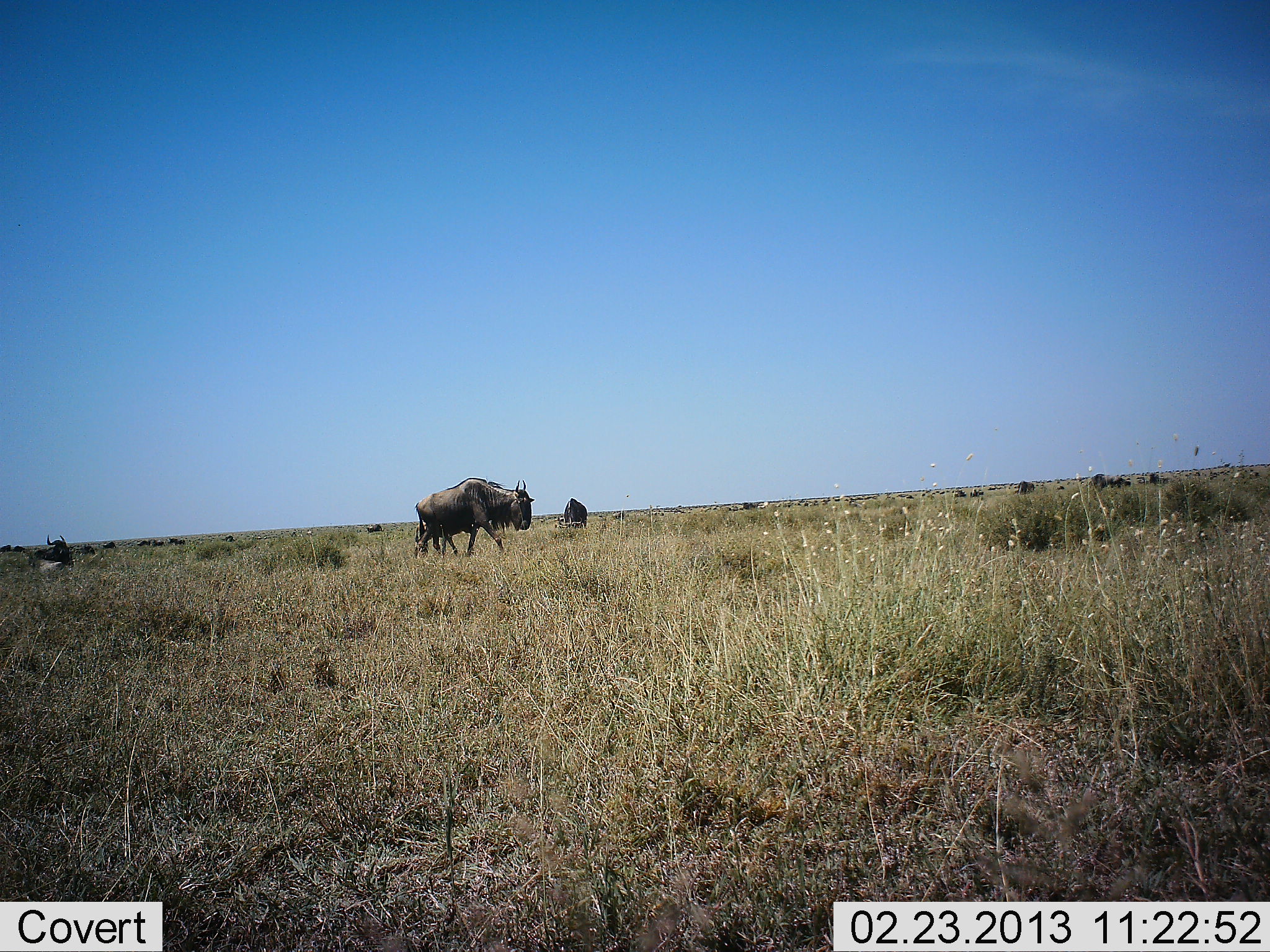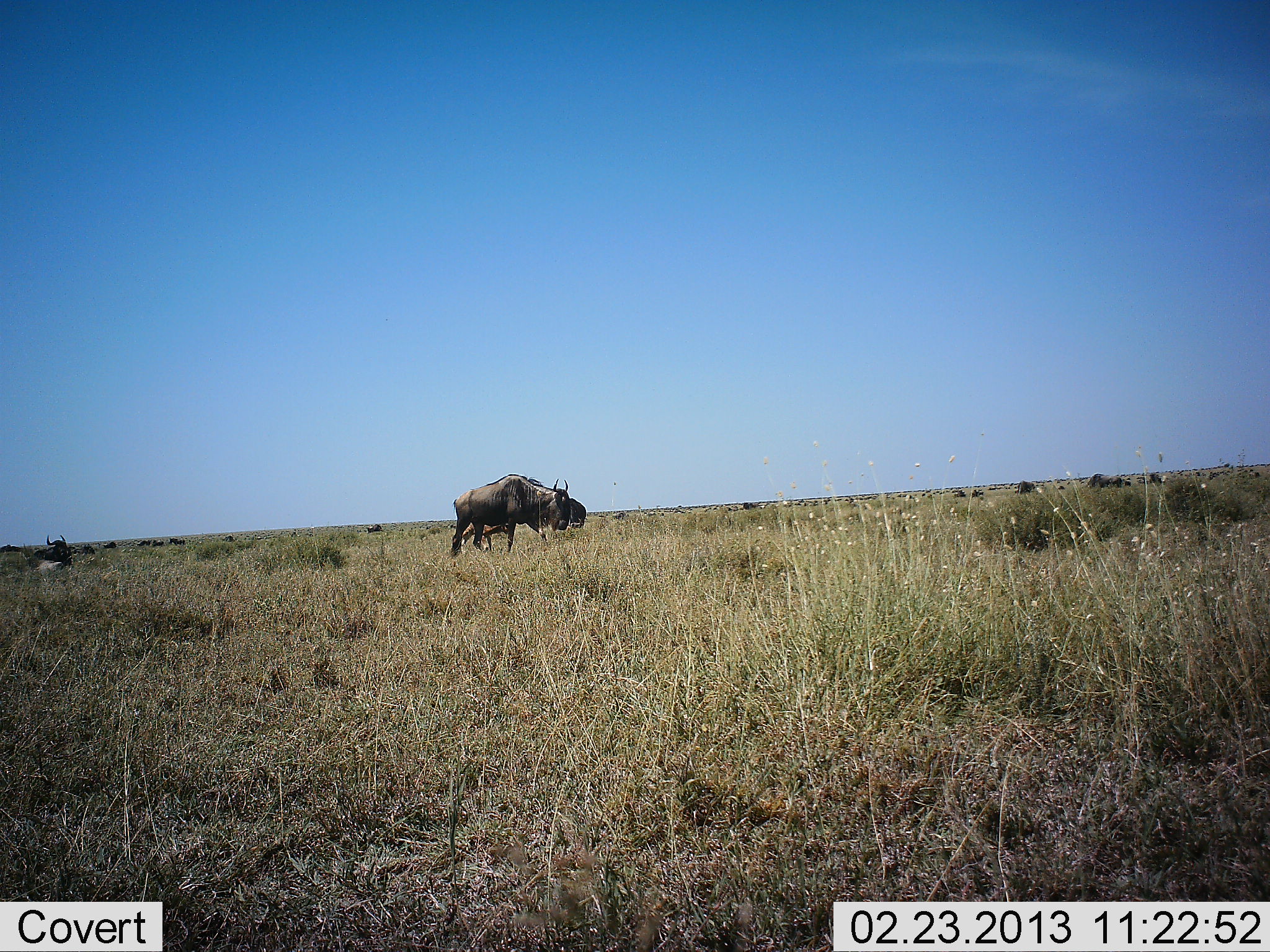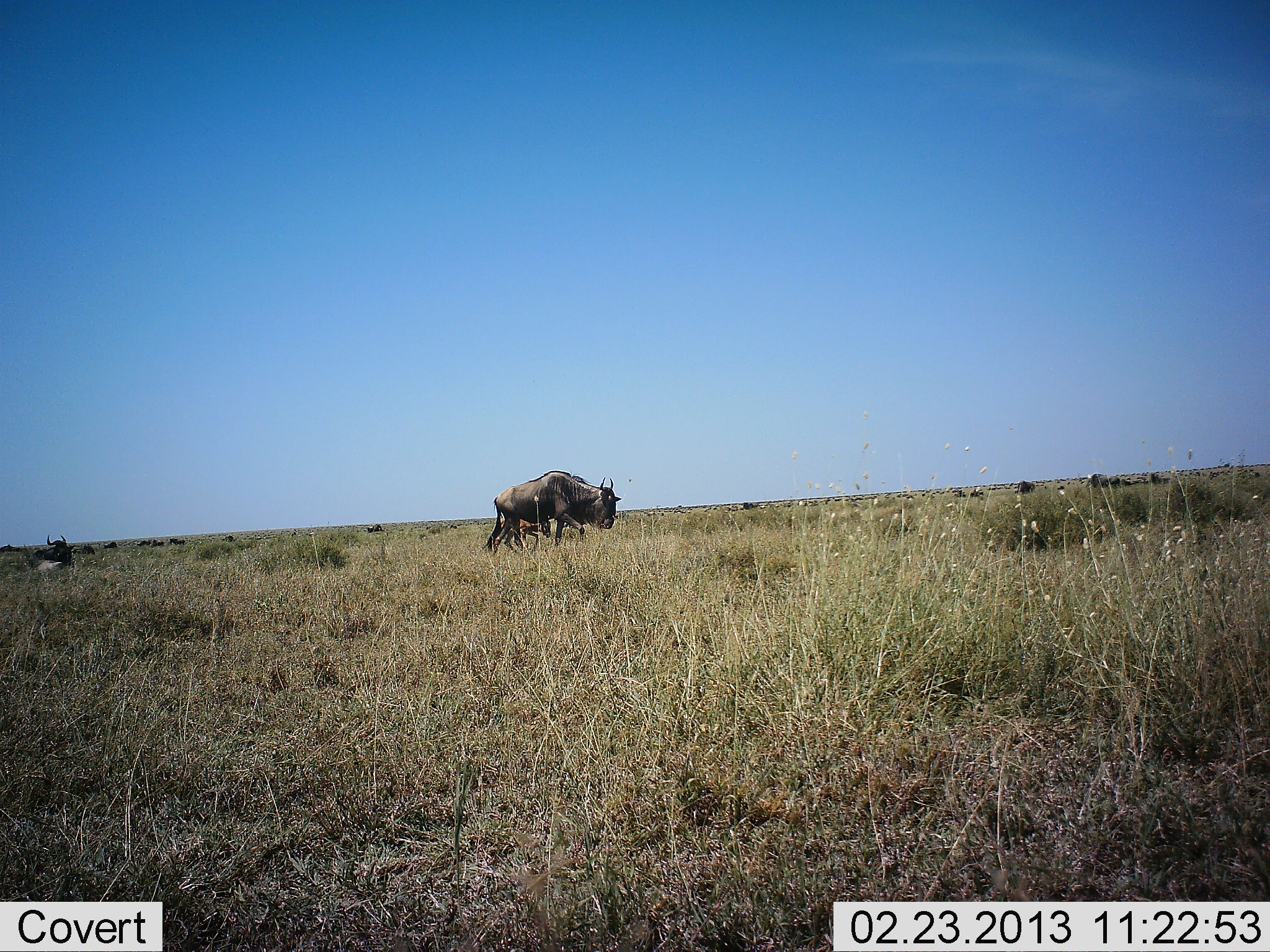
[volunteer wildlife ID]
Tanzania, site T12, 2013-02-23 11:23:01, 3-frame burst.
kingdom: Animalia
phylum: Chordata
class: Mammalia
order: Artiodactyla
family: Bovidae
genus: Connochaetes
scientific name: Connochaetes taurinus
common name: blue wildebeest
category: wildebeest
Wildebeest (blue wildebeest) (Connochaetes taurinus), count 3. Behavior (volunteer vote fractions): standing 42%, resting 50%, moving 73%, interacting 0%. Young present (vote fraction): 15%. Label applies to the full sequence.